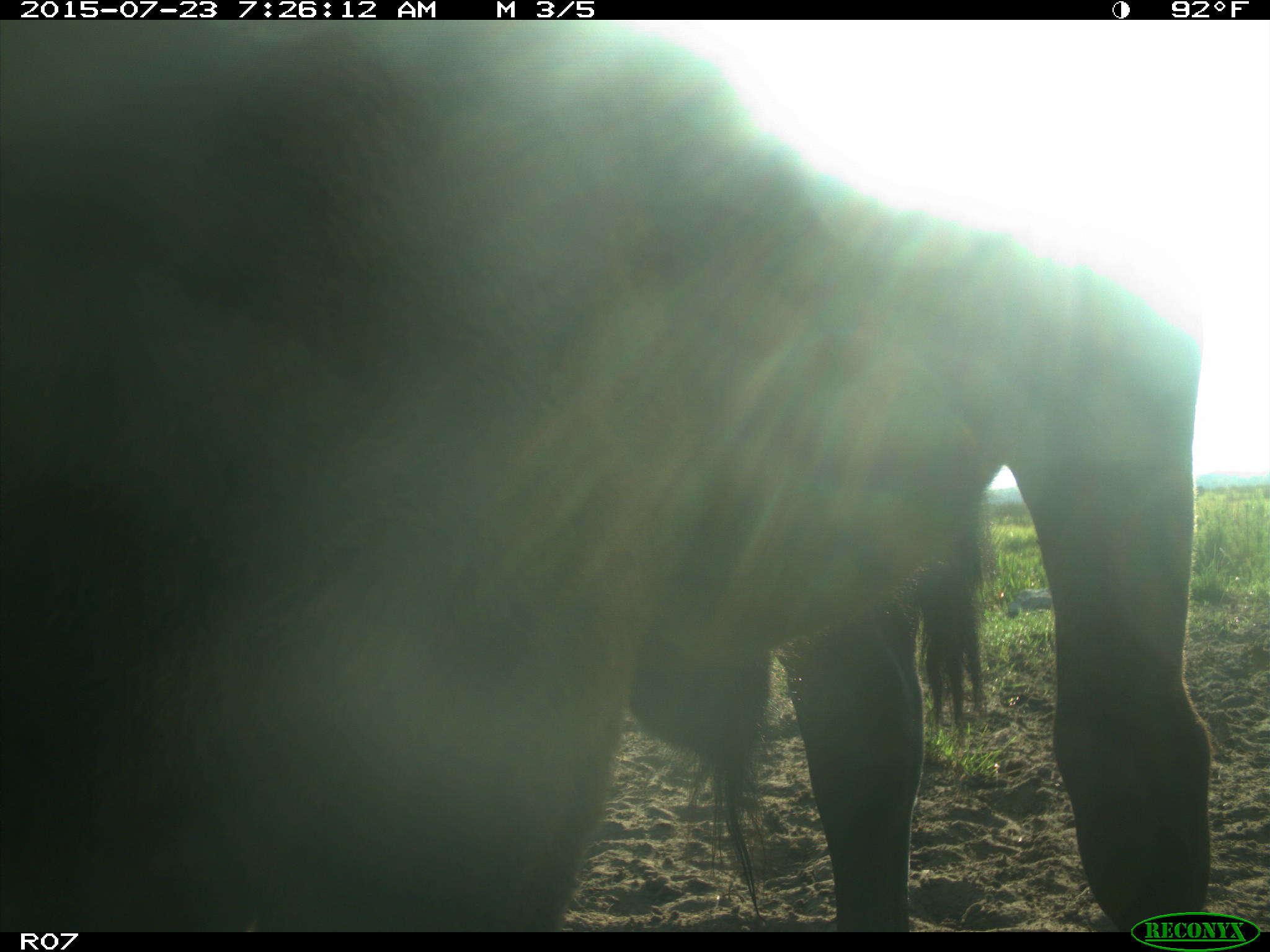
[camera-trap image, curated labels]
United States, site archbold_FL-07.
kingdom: Animalia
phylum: Chordata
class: Mammalia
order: Artiodactyla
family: Bovidae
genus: Bos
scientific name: Bos taurus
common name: domestic cow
Bos taurus (domestic cow).